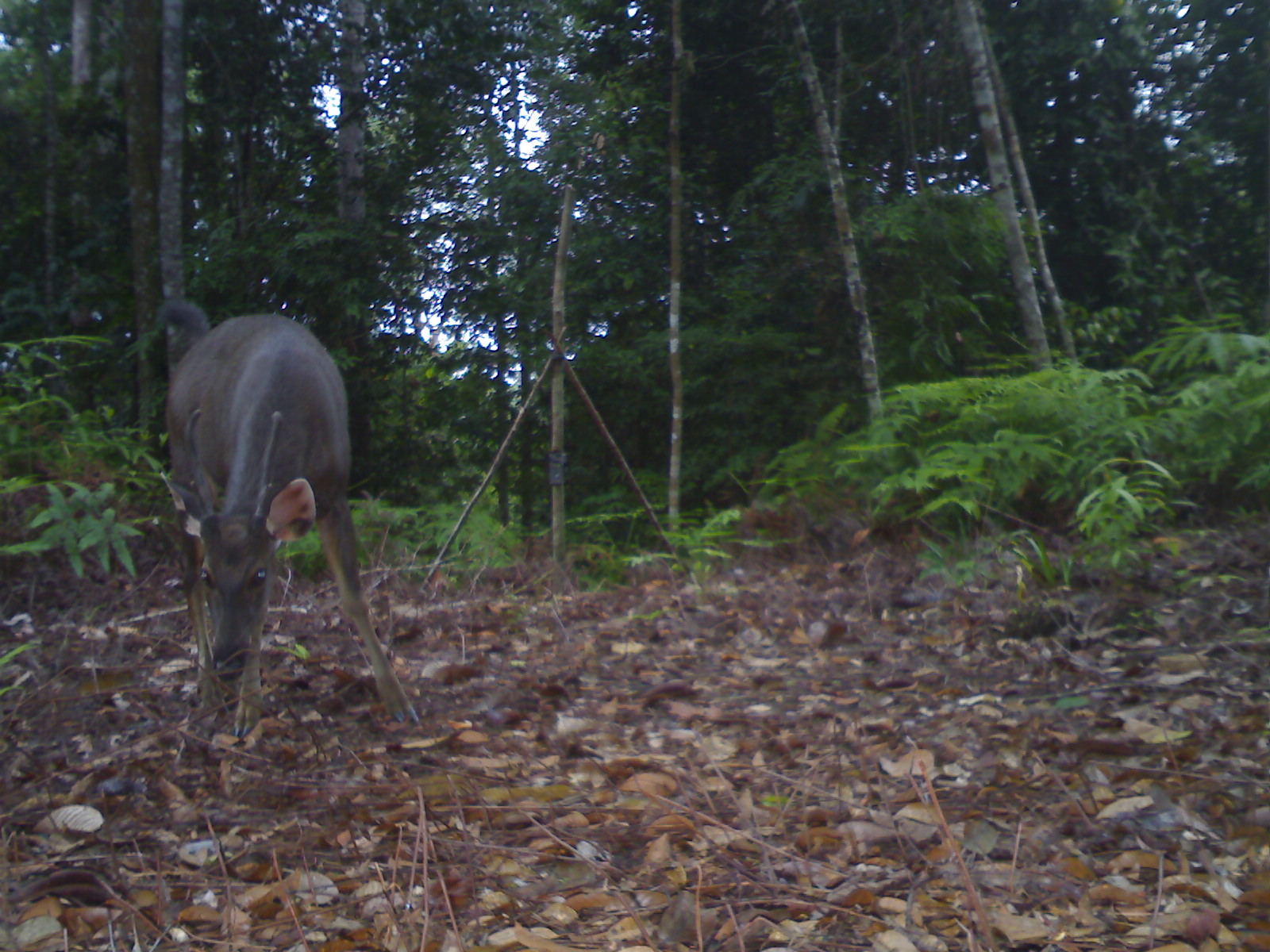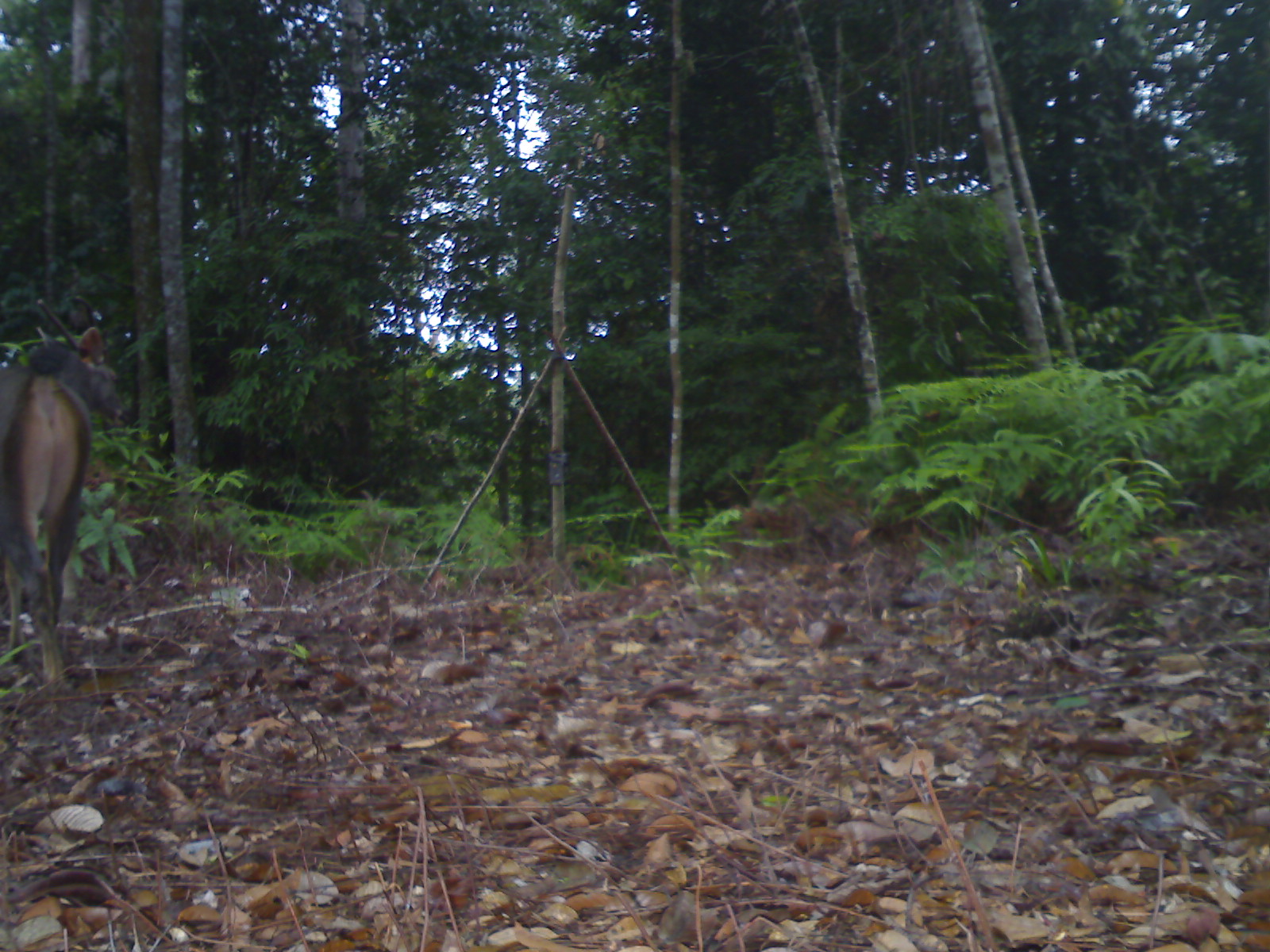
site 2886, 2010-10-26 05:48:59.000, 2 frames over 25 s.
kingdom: Animalia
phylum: Chordata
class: Mammalia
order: Artiodactyla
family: Cervidae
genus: Rusa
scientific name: Rusa unicolor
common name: sambar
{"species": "Rusa unicolor (sambar)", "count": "1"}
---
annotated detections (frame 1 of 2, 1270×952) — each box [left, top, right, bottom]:
rusa unicolor: [155, 292, 423, 739]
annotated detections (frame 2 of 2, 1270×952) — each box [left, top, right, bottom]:
rusa unicolor: [0, 321, 131, 686]